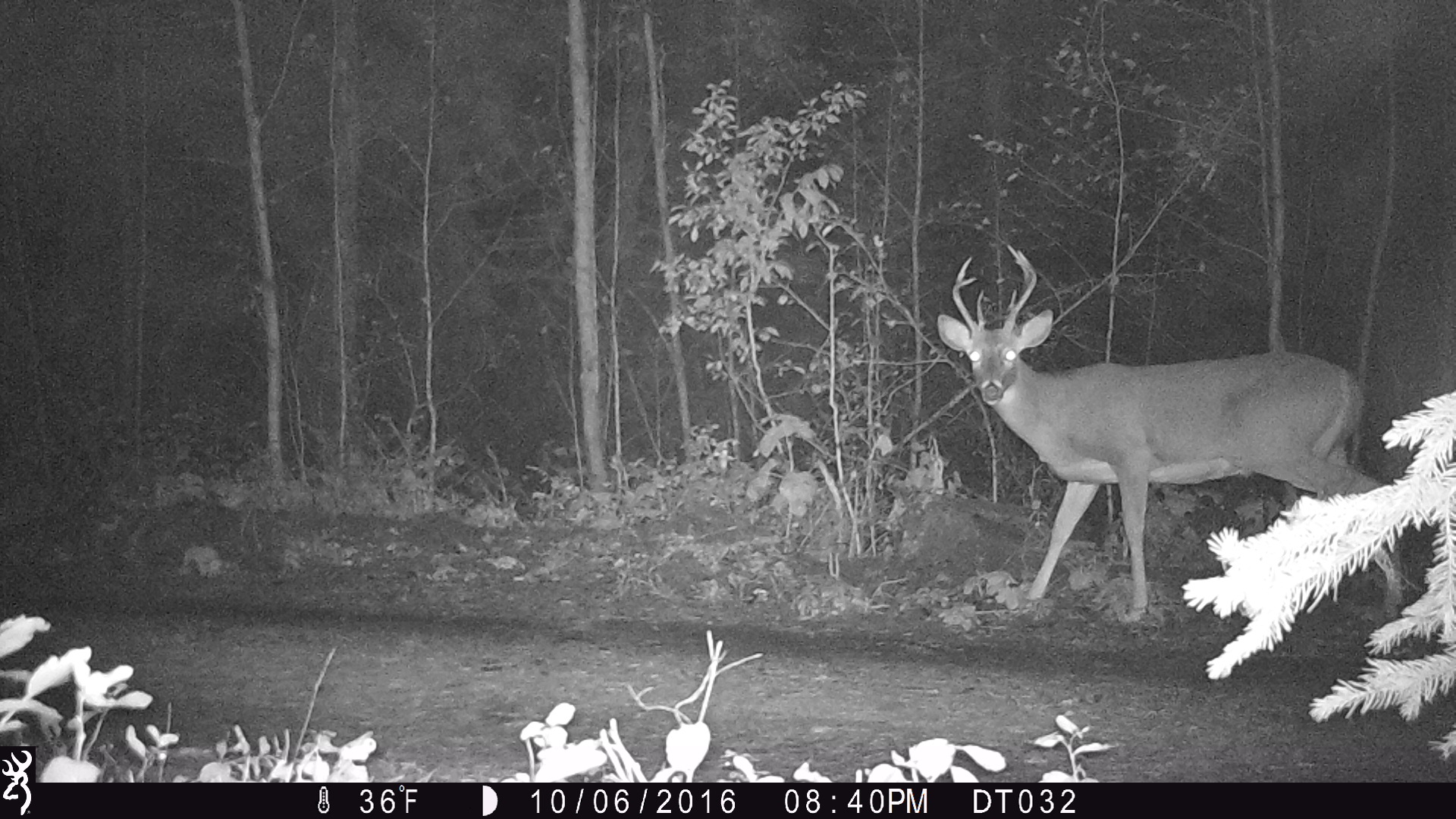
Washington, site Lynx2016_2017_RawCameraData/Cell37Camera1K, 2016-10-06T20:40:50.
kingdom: Animalia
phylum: Chordata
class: Mammalia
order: Artiodactyla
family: Cervidae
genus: Odocoileus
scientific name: Odocoileus virginianus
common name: white-tailed deer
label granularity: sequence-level